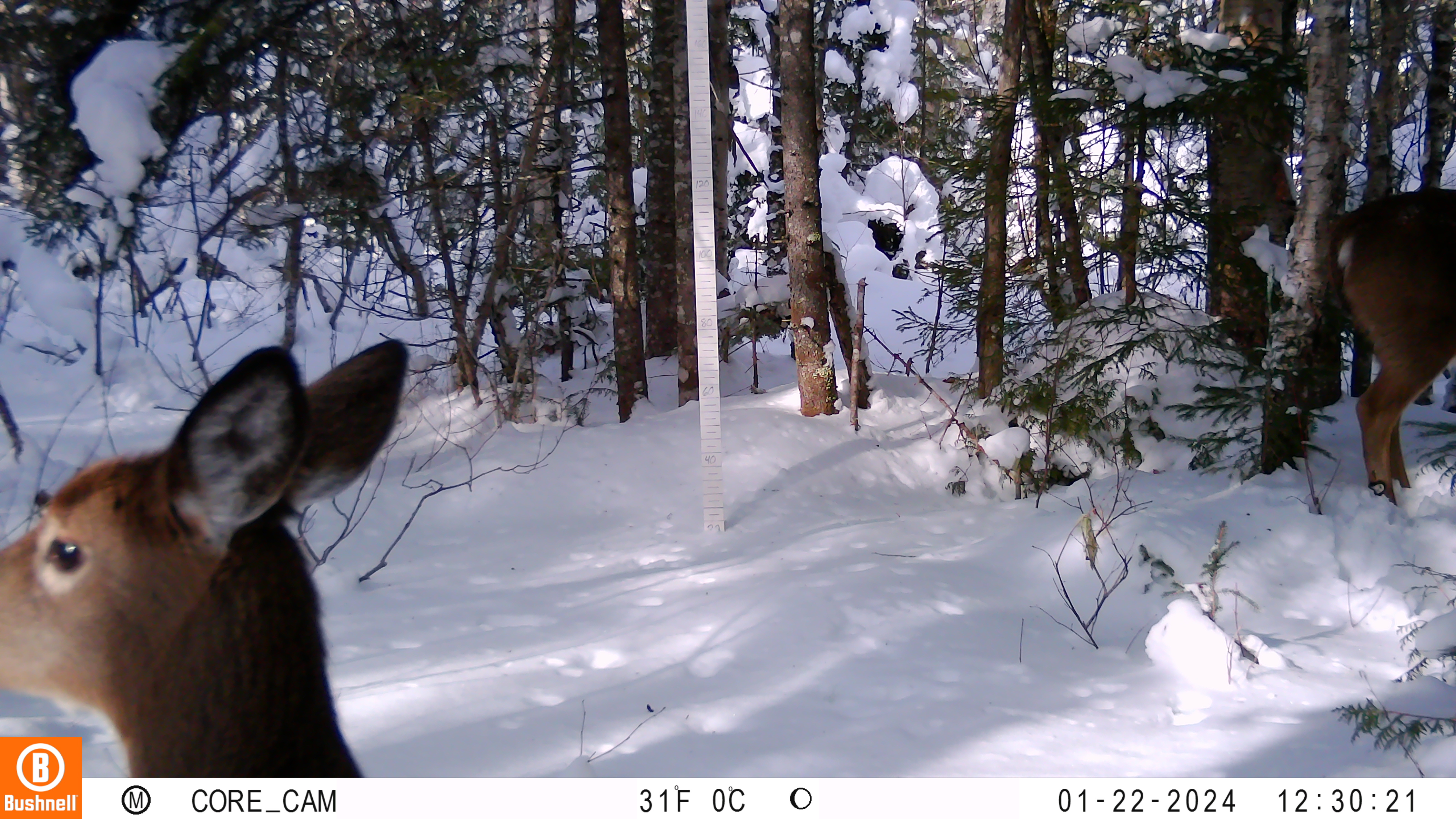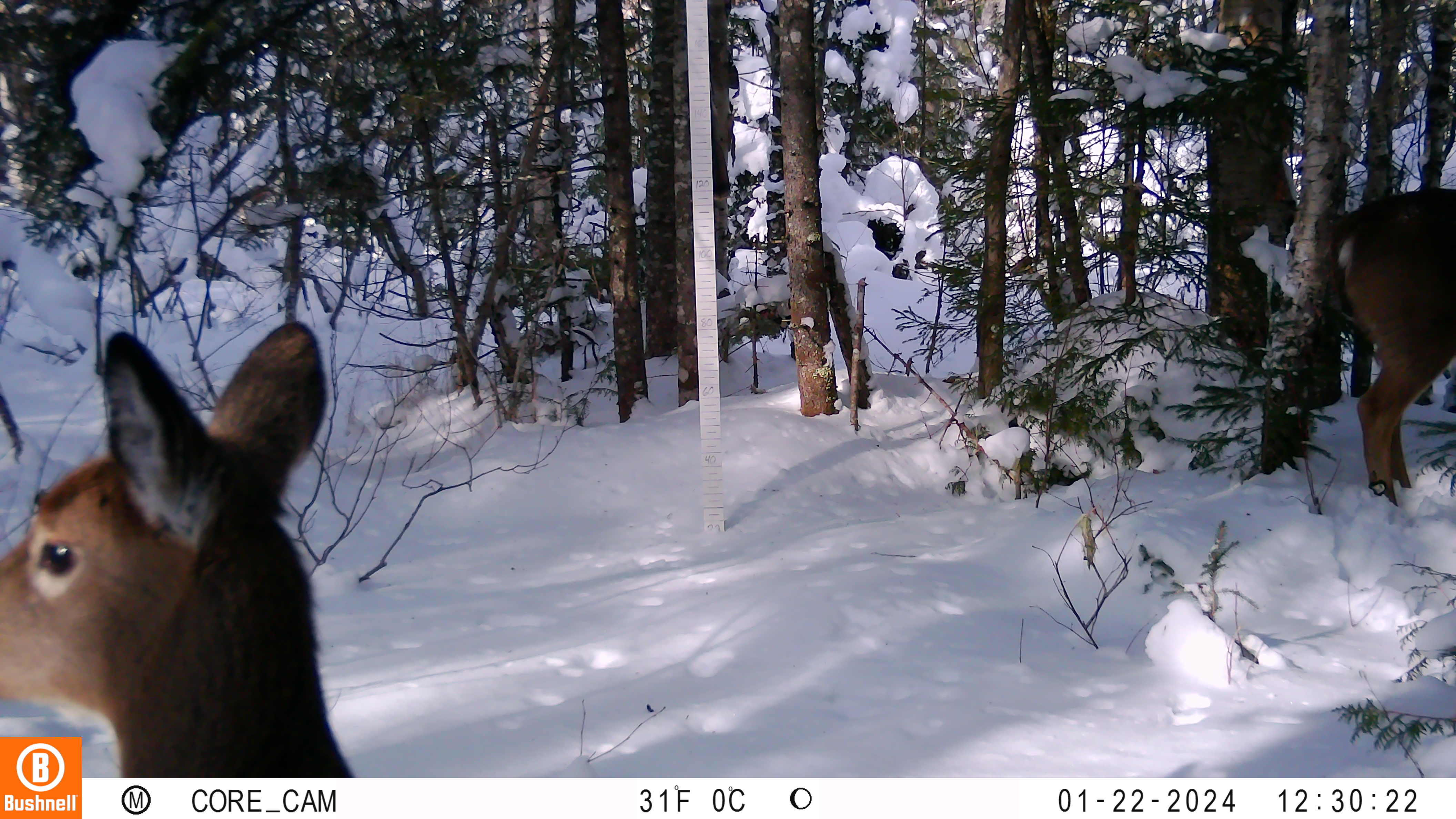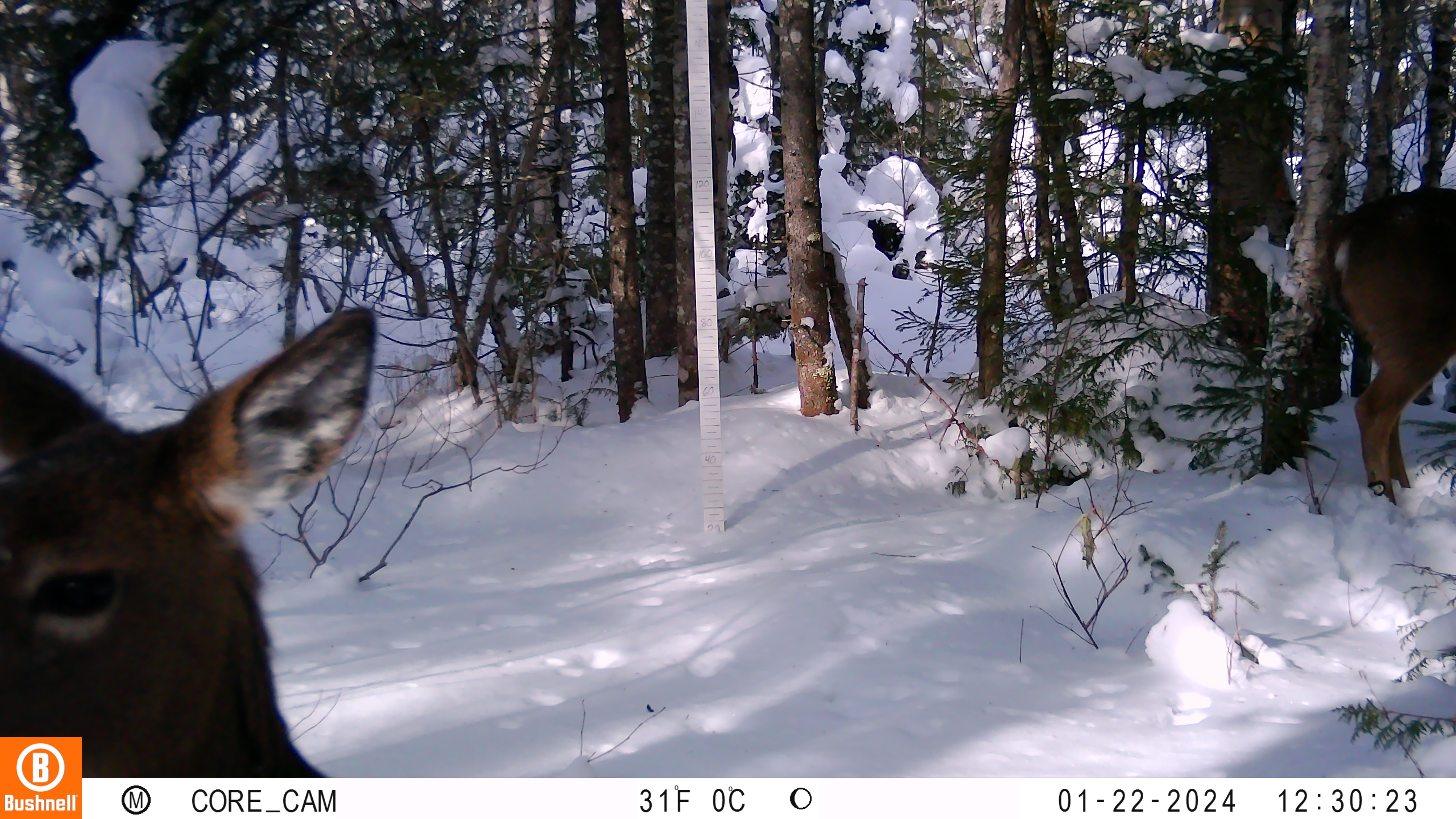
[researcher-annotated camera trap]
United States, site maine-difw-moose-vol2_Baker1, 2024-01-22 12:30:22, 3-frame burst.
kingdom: Animalia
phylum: Chordata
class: Mammalia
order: Artiodactyla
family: Cervidae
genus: Odocoileus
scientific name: Odocoileus virginianus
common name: white-tailed deer